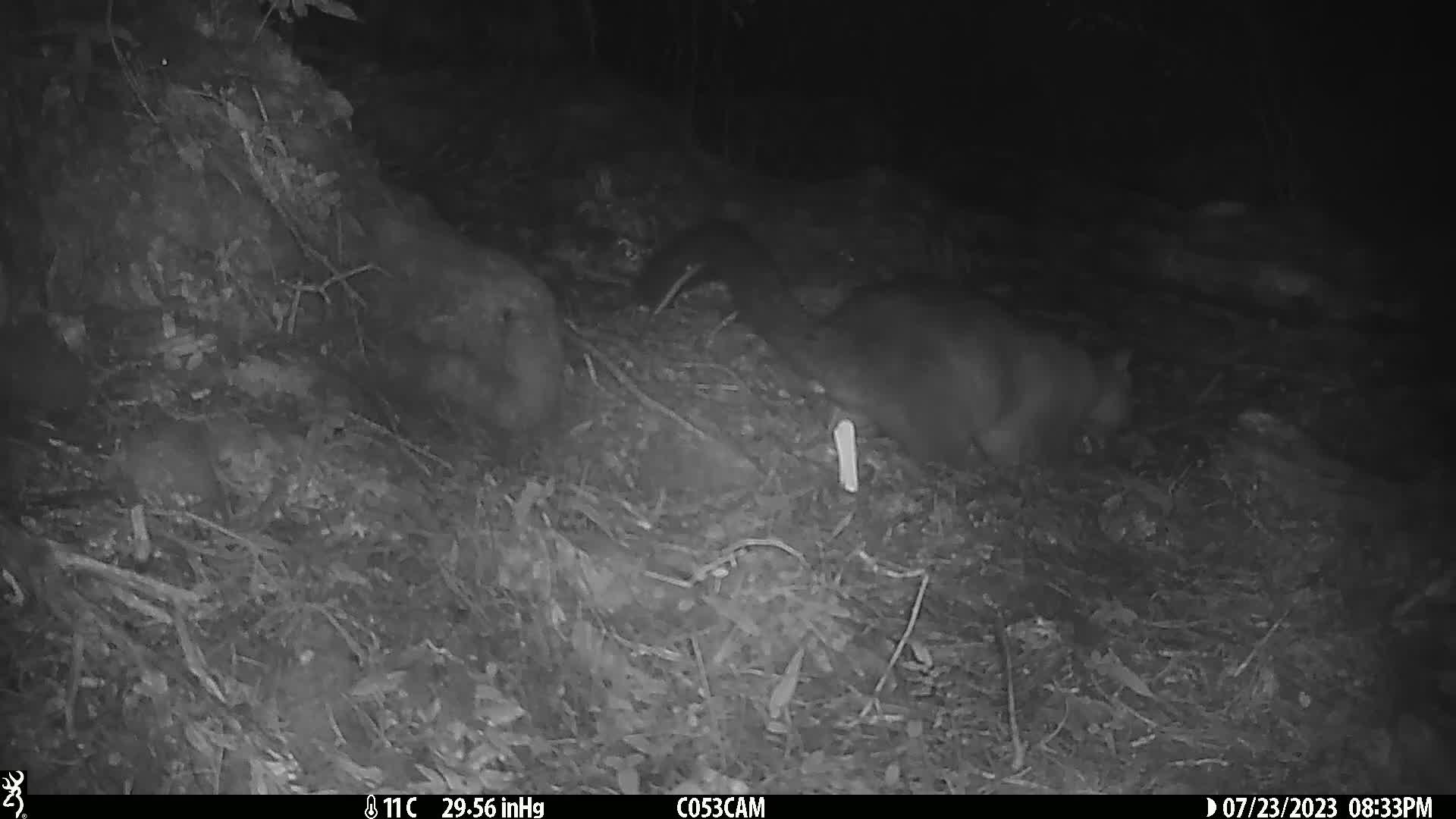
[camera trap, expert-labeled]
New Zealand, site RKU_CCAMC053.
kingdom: Animalia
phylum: Chordata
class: Mammalia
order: Diprotodontia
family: Phalangeridae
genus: Trichosurus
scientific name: Trichosurus vulpecula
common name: common brushtail possum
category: possum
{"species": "possum (common brushtail possum) (Trichosurus vulpecula)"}